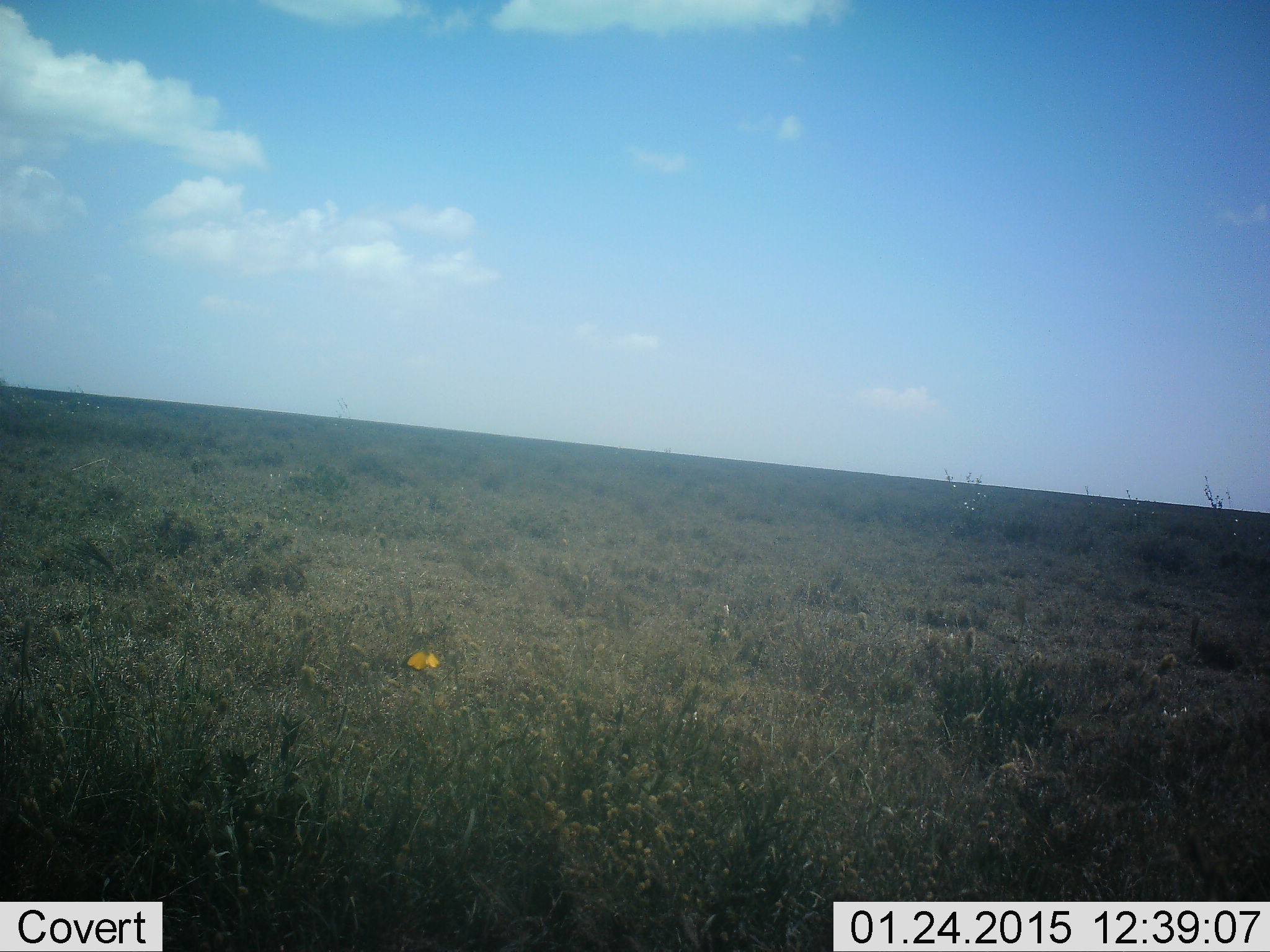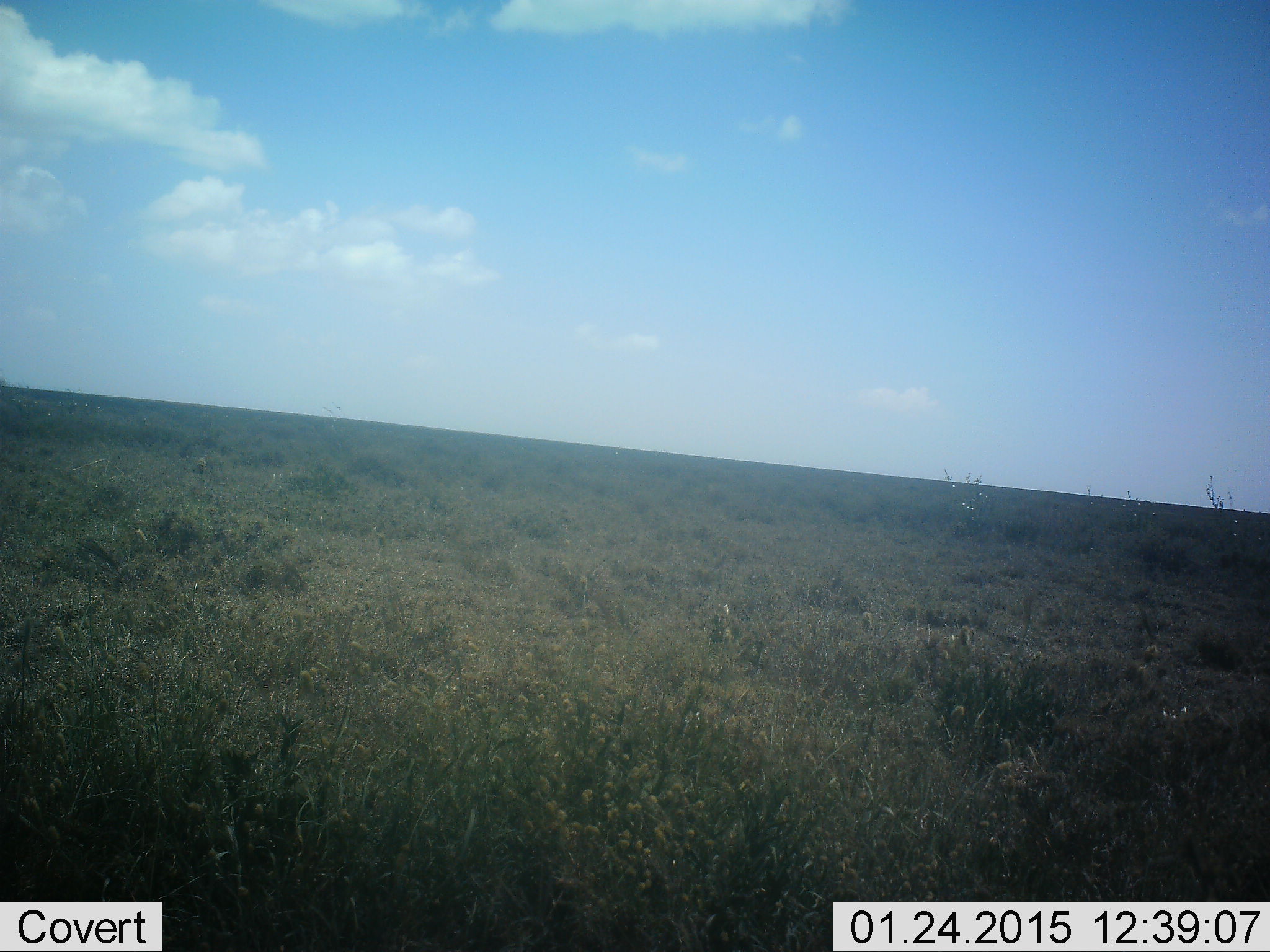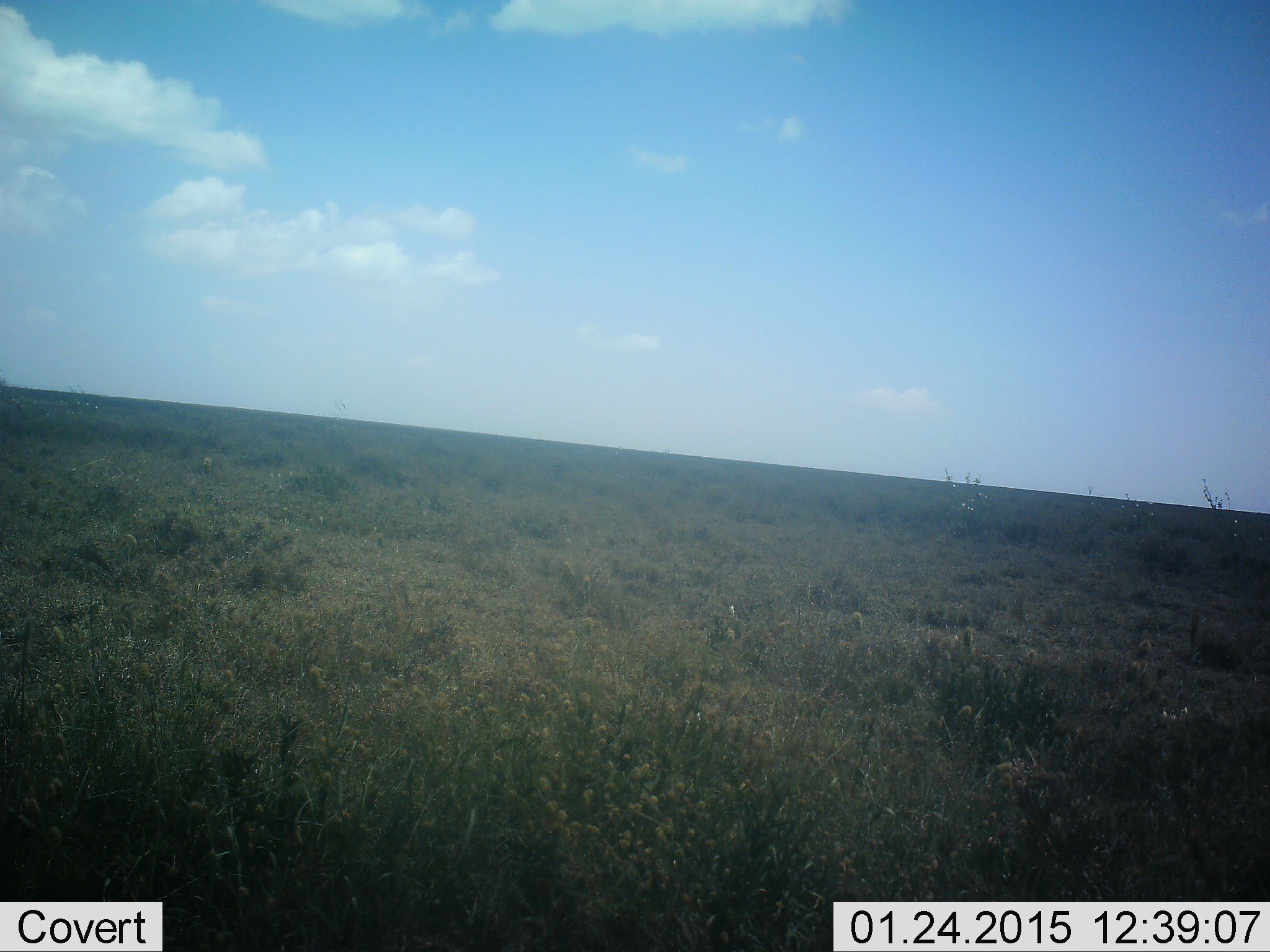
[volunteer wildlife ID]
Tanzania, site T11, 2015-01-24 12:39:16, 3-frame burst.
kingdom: Animalia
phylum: Arthropoda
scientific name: Arthropoda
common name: arthropods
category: insectspider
Insectspider (arthropods) (Arthropoda), count 1. Behavior (volunteer vote fractions): standing 0%, resting 0%, moving 100%, interacting 0%. Young present (vote fraction): 0%. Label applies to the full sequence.